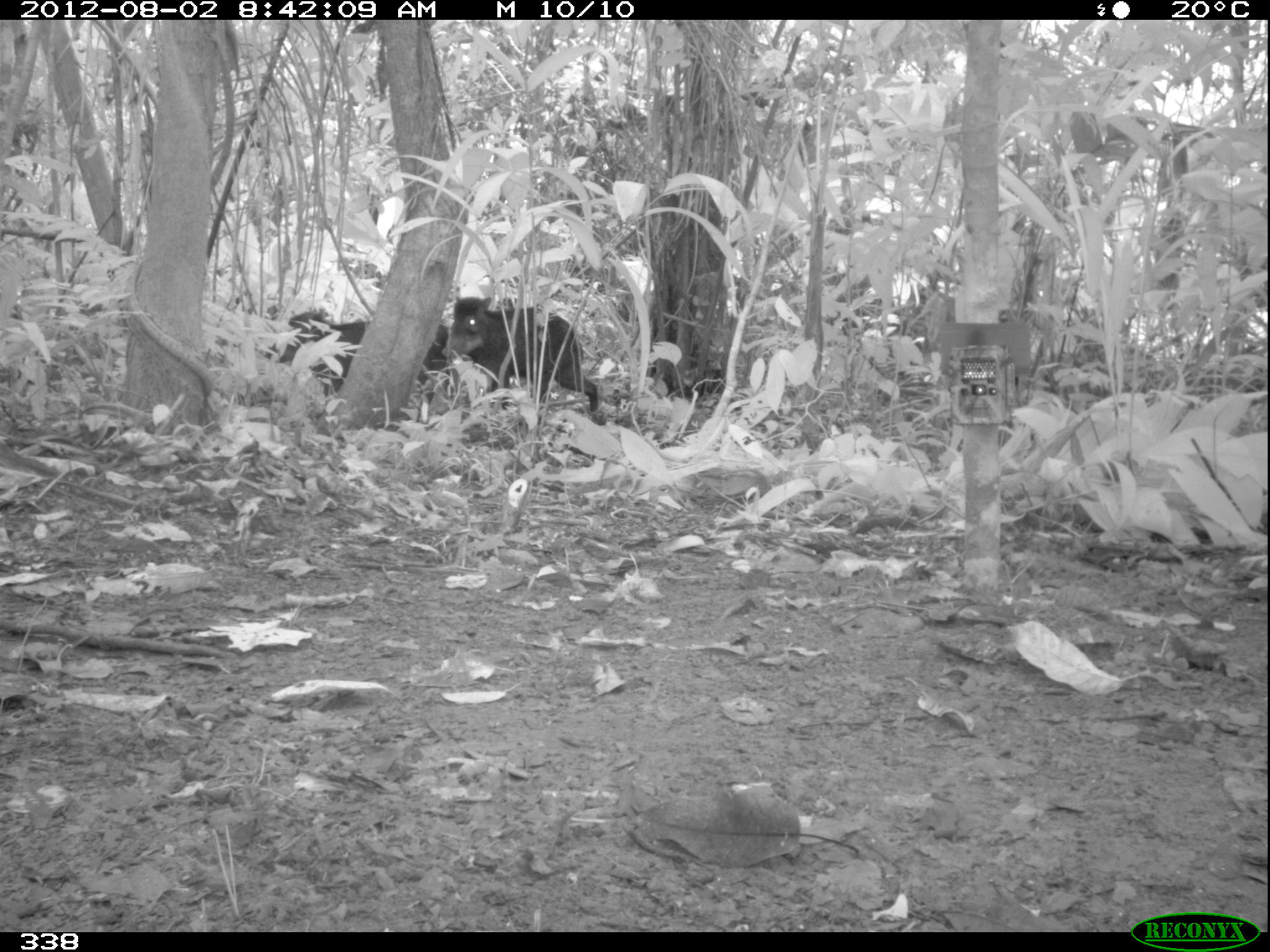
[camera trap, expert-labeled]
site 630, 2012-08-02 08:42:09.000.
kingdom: Animalia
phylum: Chordata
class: Mammalia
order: Artiodactyla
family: Tayassuidae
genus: Tayassu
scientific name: Tayassu pecari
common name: white-lipped peccary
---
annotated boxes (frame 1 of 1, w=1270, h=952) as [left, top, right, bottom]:
tayassu pecari: [272, 306, 447, 424]; [440, 296, 600, 422]